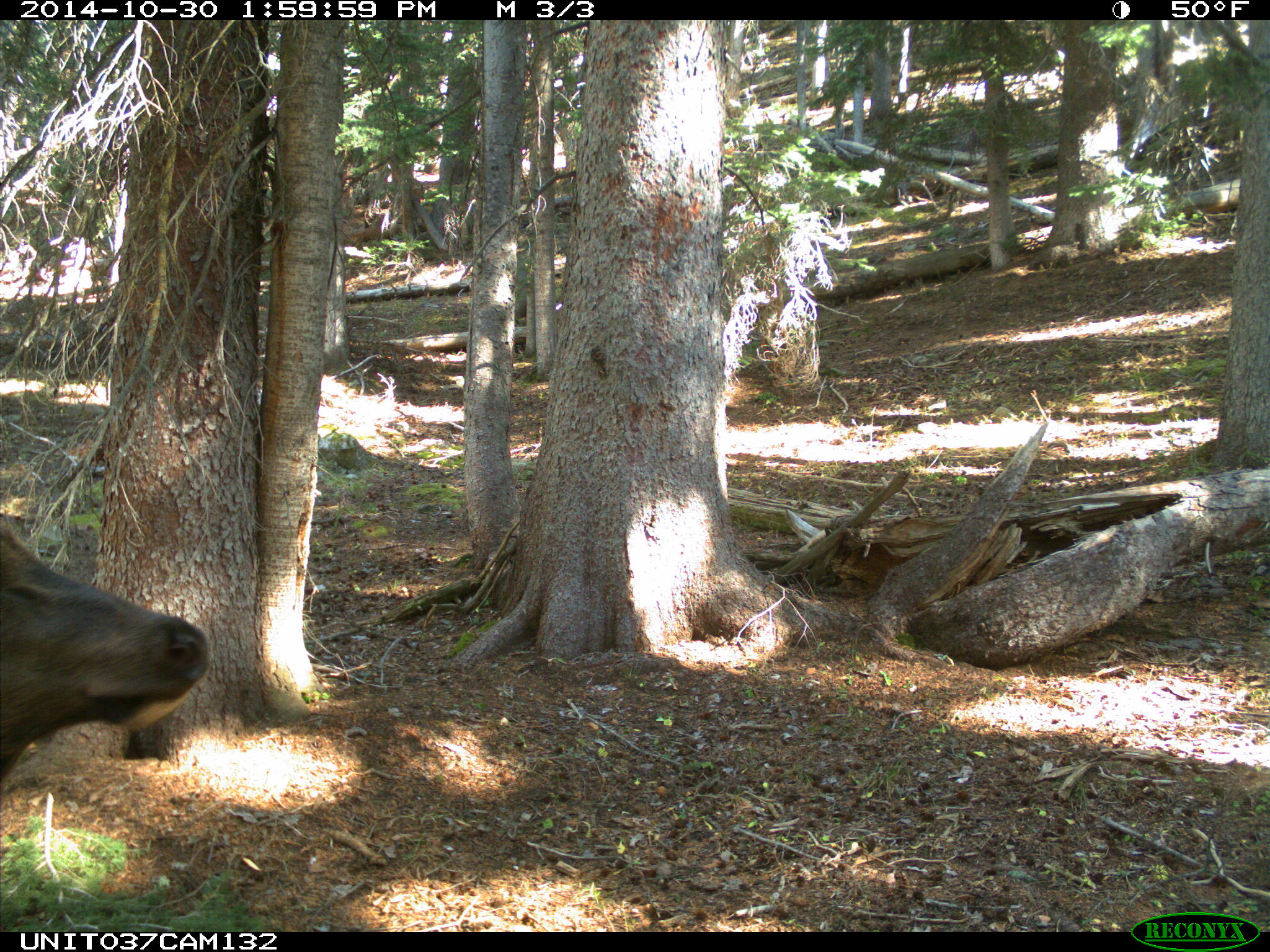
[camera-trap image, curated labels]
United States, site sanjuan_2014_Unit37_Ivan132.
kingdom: Animalia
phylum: Chordata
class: Mammalia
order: Artiodactyla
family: Cervidae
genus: Cervus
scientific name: Cervus elaphus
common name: red deer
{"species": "Cervus elaphus (red deer)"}